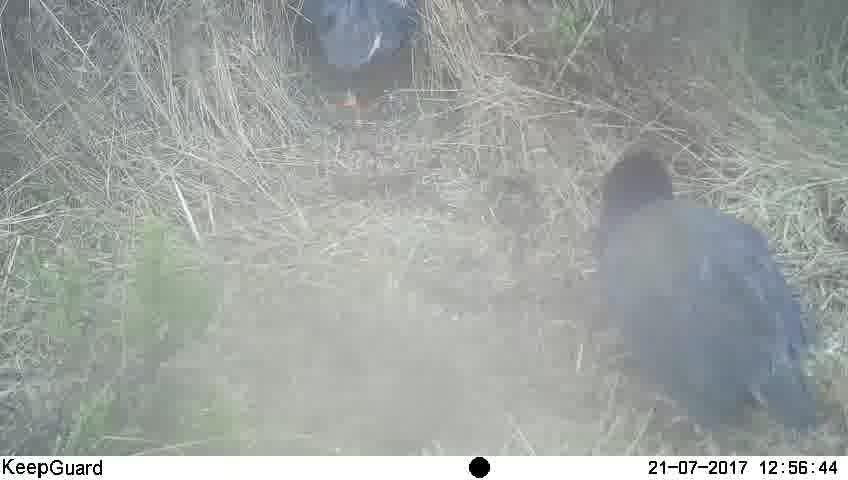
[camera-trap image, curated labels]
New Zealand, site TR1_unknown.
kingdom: Animalia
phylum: Chordata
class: Aves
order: Gruiformes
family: Rallidae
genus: Porphyrio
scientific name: Porphyrio mantelli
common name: takahe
Takahe (Porphyrio mantelli).